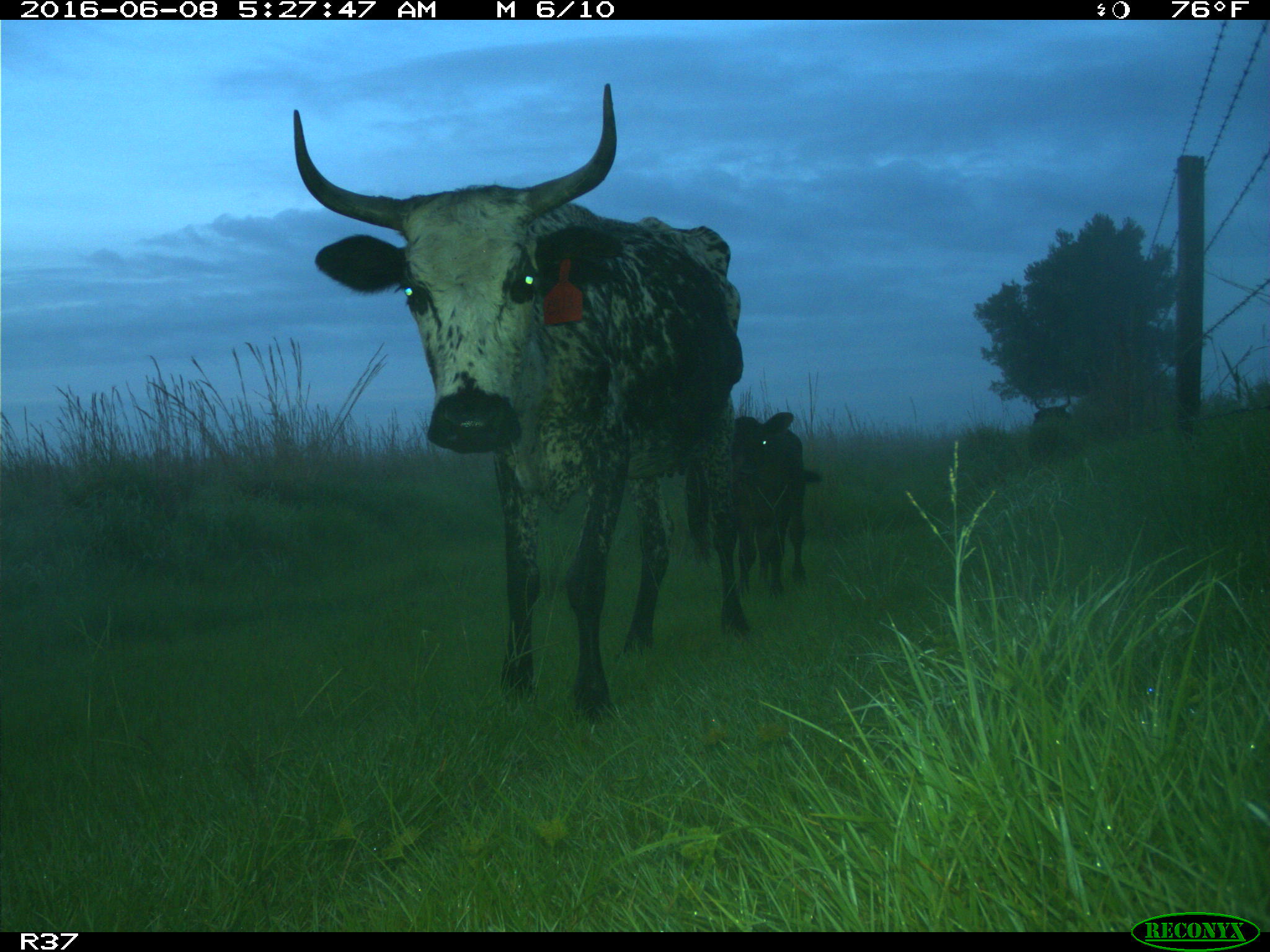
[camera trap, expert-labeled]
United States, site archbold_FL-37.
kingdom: Animalia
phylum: Chordata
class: Mammalia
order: Artiodactyla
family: Bovidae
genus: Bos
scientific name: Bos taurus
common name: domestic cow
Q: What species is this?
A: Bos taurus (domestic cow).